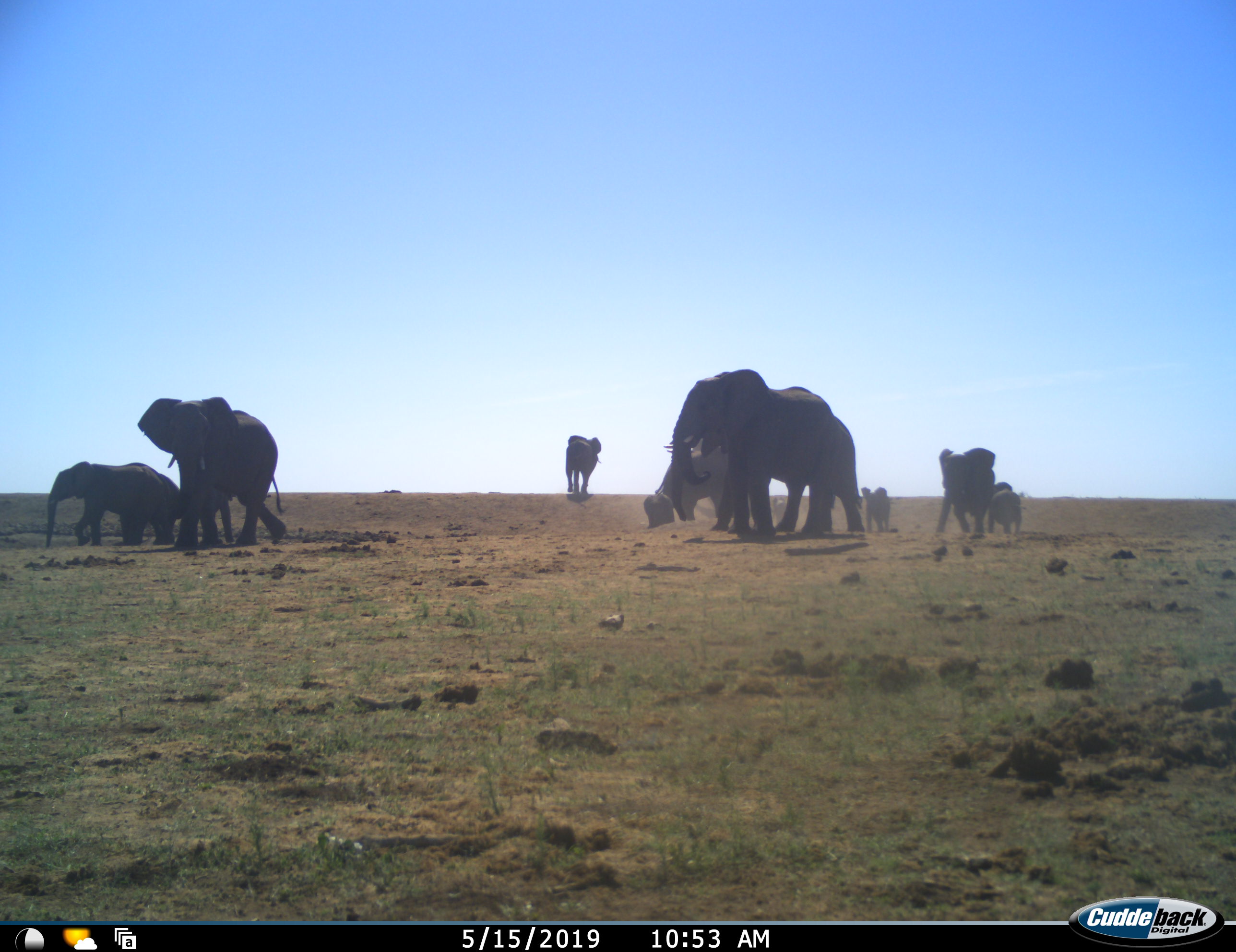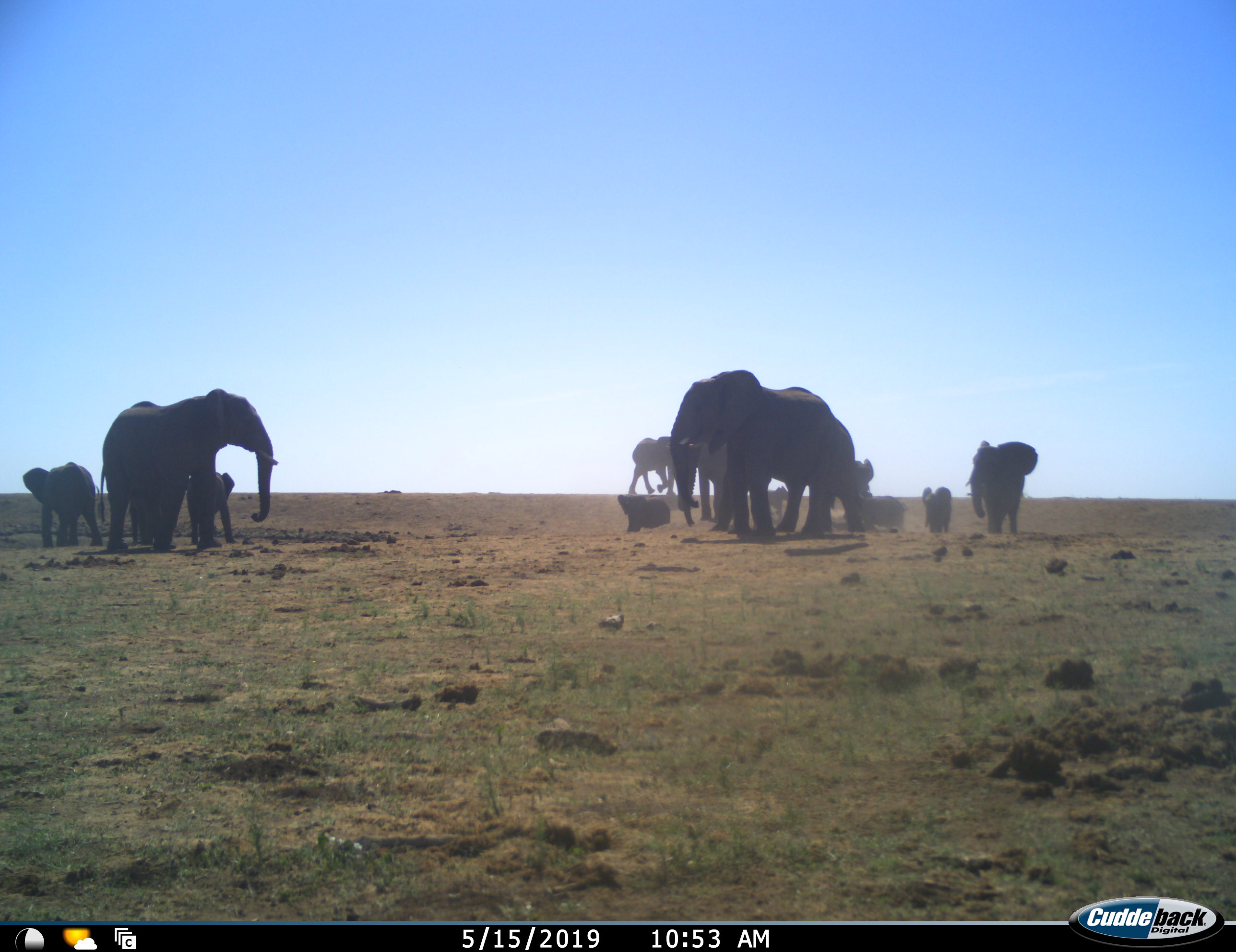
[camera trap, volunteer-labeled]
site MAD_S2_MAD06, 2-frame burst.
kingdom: Animalia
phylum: Chordata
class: Mammalia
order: Proboscidea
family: Elephantidae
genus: Loxodonta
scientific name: Loxodonta africana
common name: african bush elephant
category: elephant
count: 11-50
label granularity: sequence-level